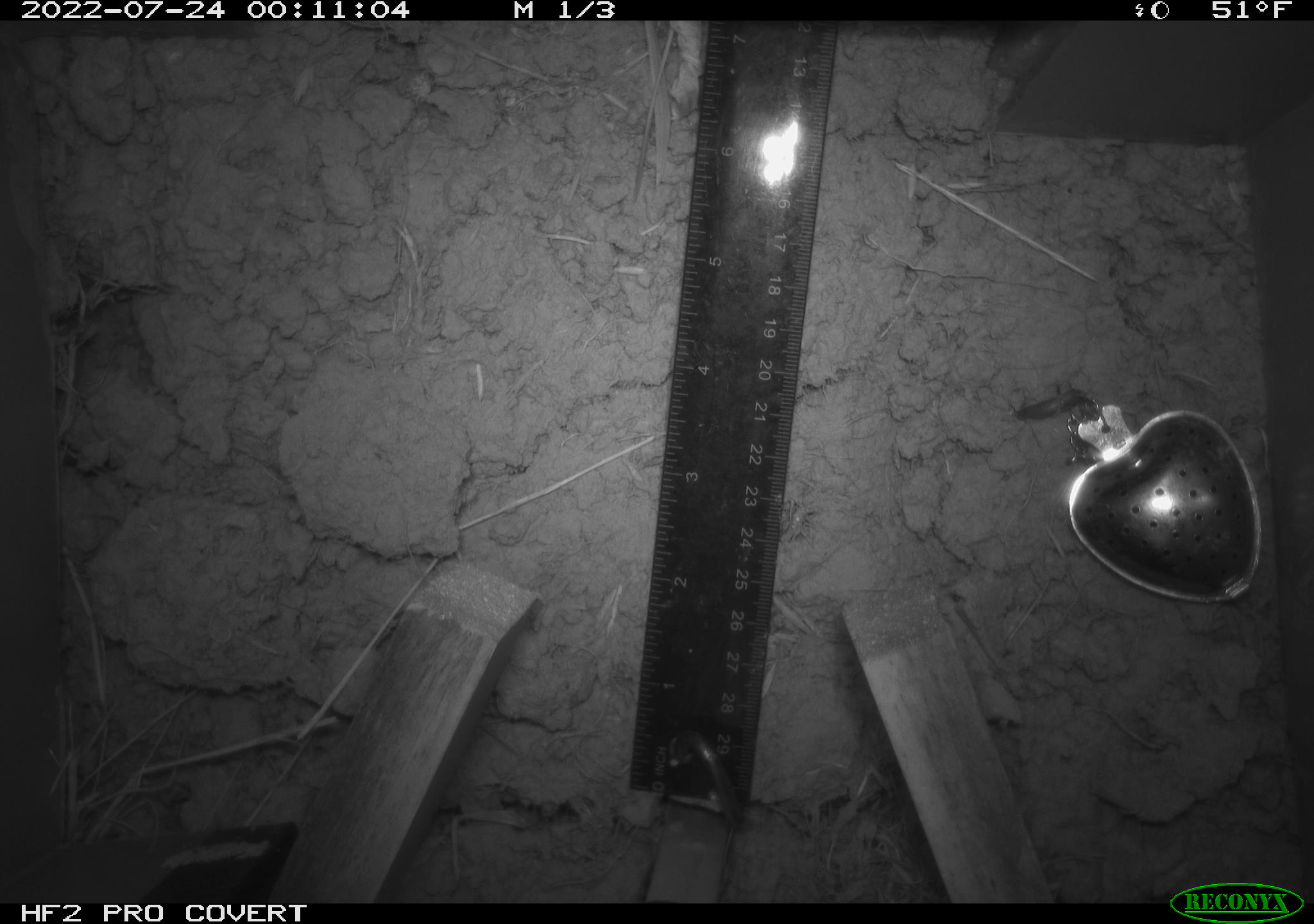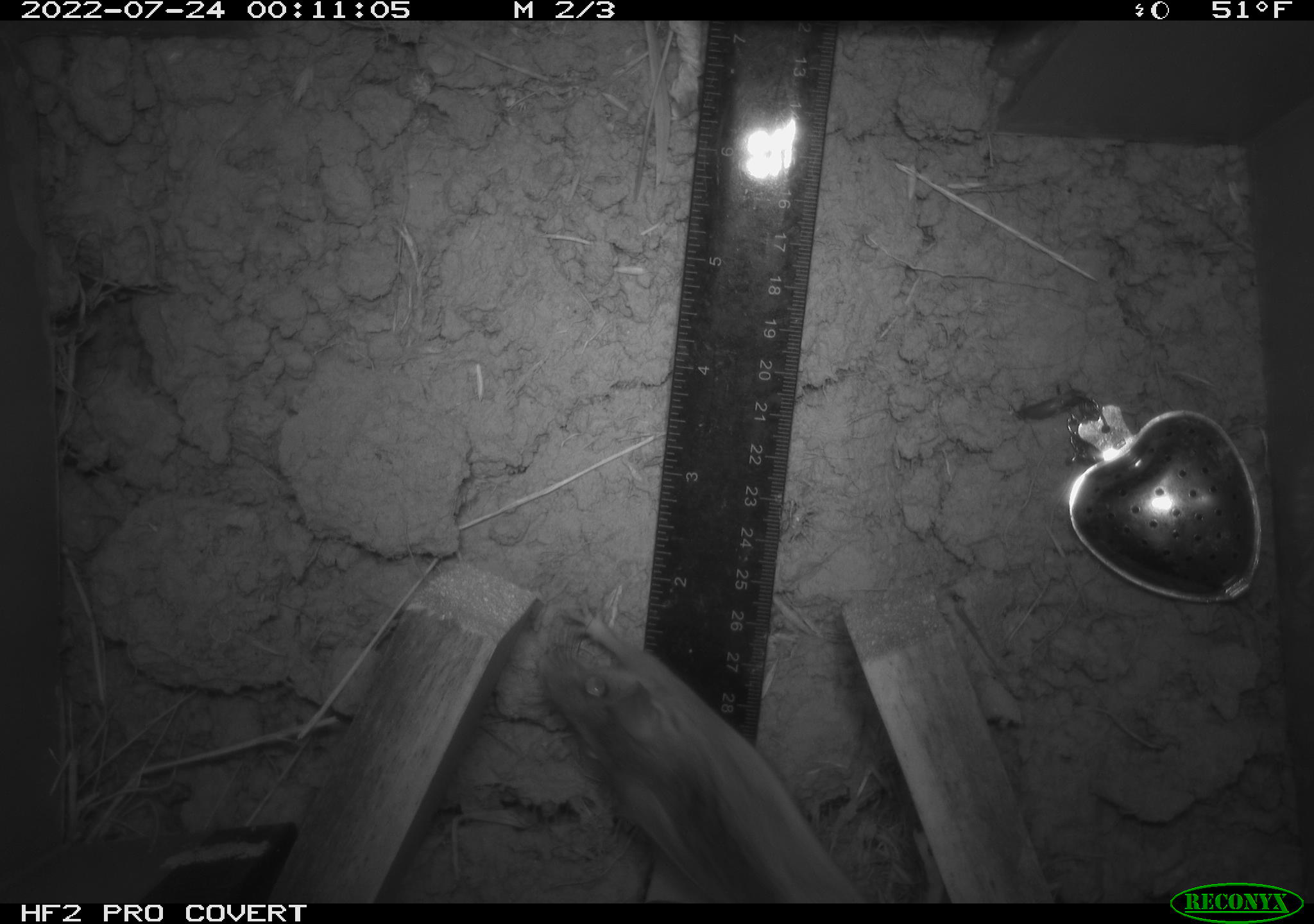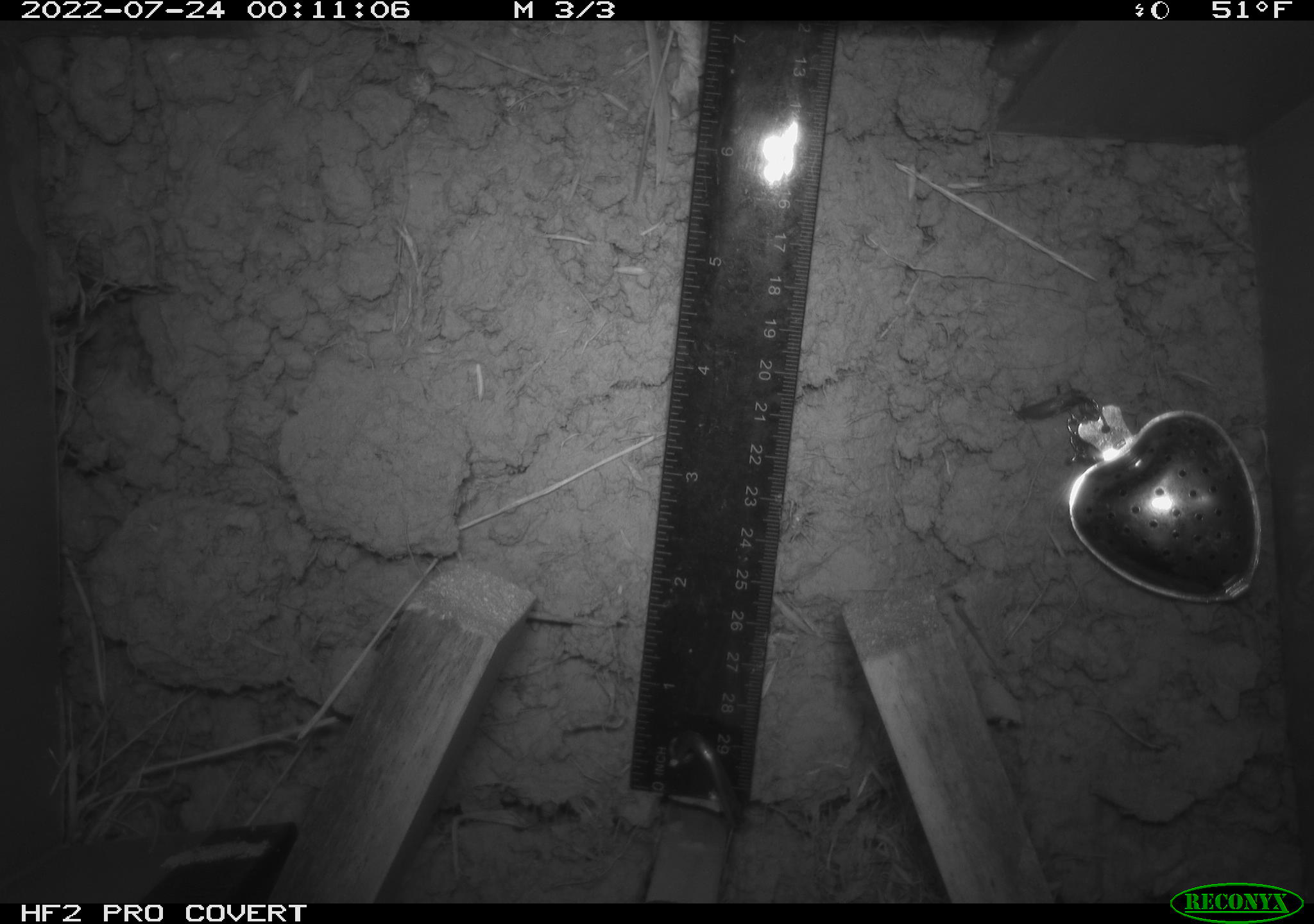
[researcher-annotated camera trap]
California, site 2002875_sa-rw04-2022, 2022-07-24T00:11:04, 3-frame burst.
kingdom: Animalia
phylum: Chordata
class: Mammalia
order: Rodentia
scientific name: Rodentia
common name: mouse species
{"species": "mouse species (Rodentia)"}